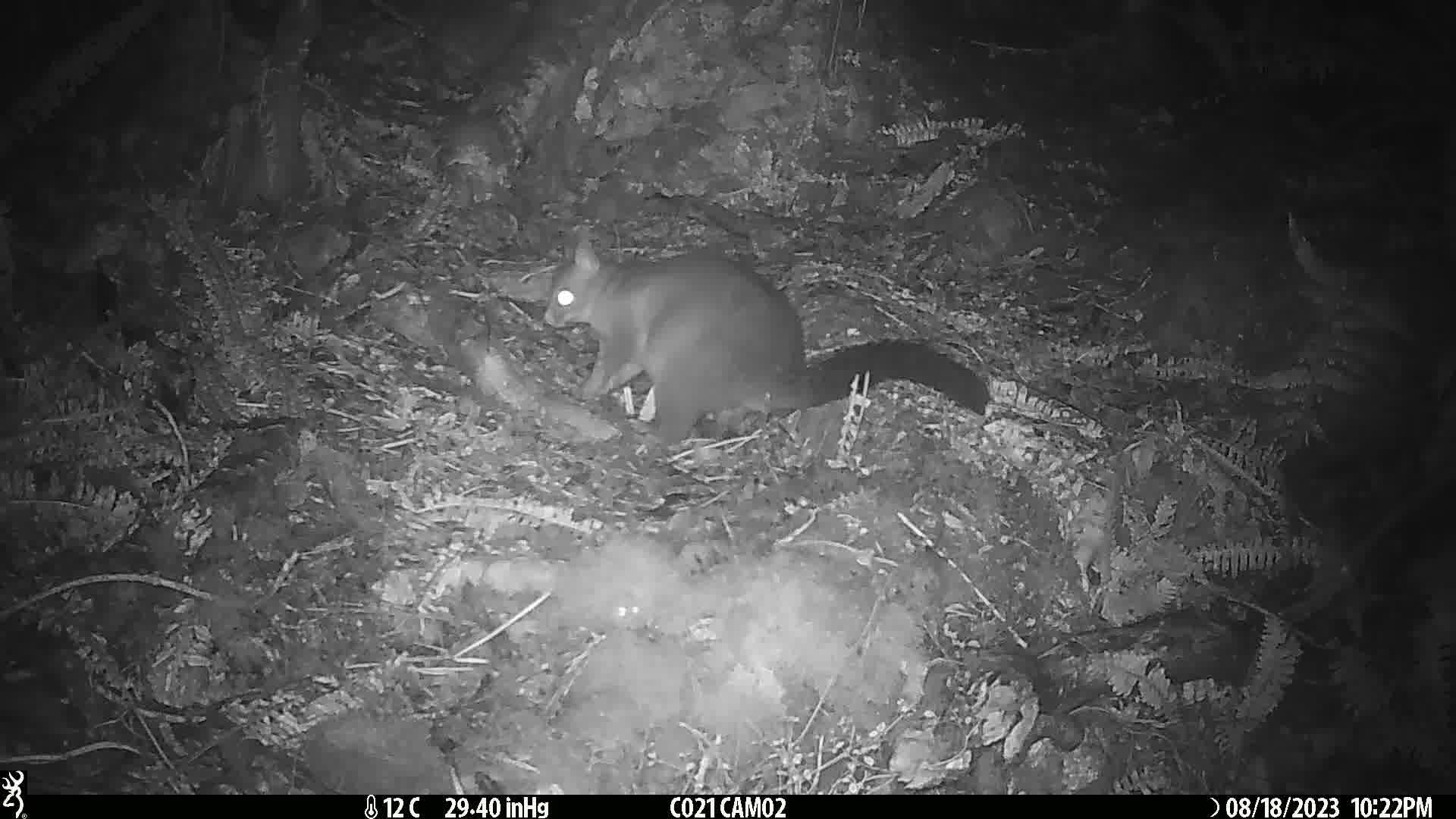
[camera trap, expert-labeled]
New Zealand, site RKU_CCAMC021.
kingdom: Animalia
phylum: Chordata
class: Mammalia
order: Diprotodontia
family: Phalangeridae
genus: Trichosurus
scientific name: Trichosurus vulpecula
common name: common brushtail possum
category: possum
Possum (common brushtail possum) (Trichosurus vulpecula).